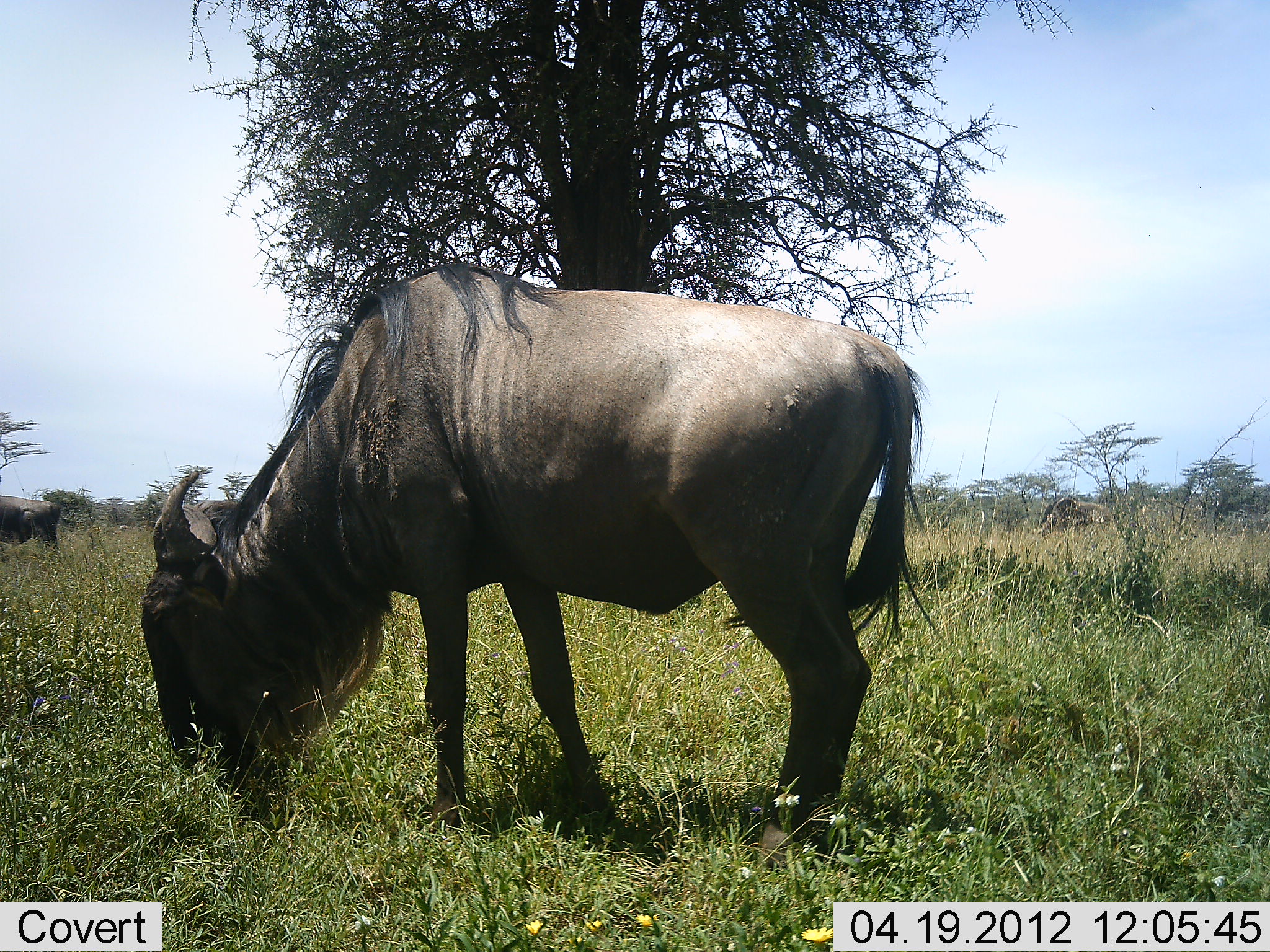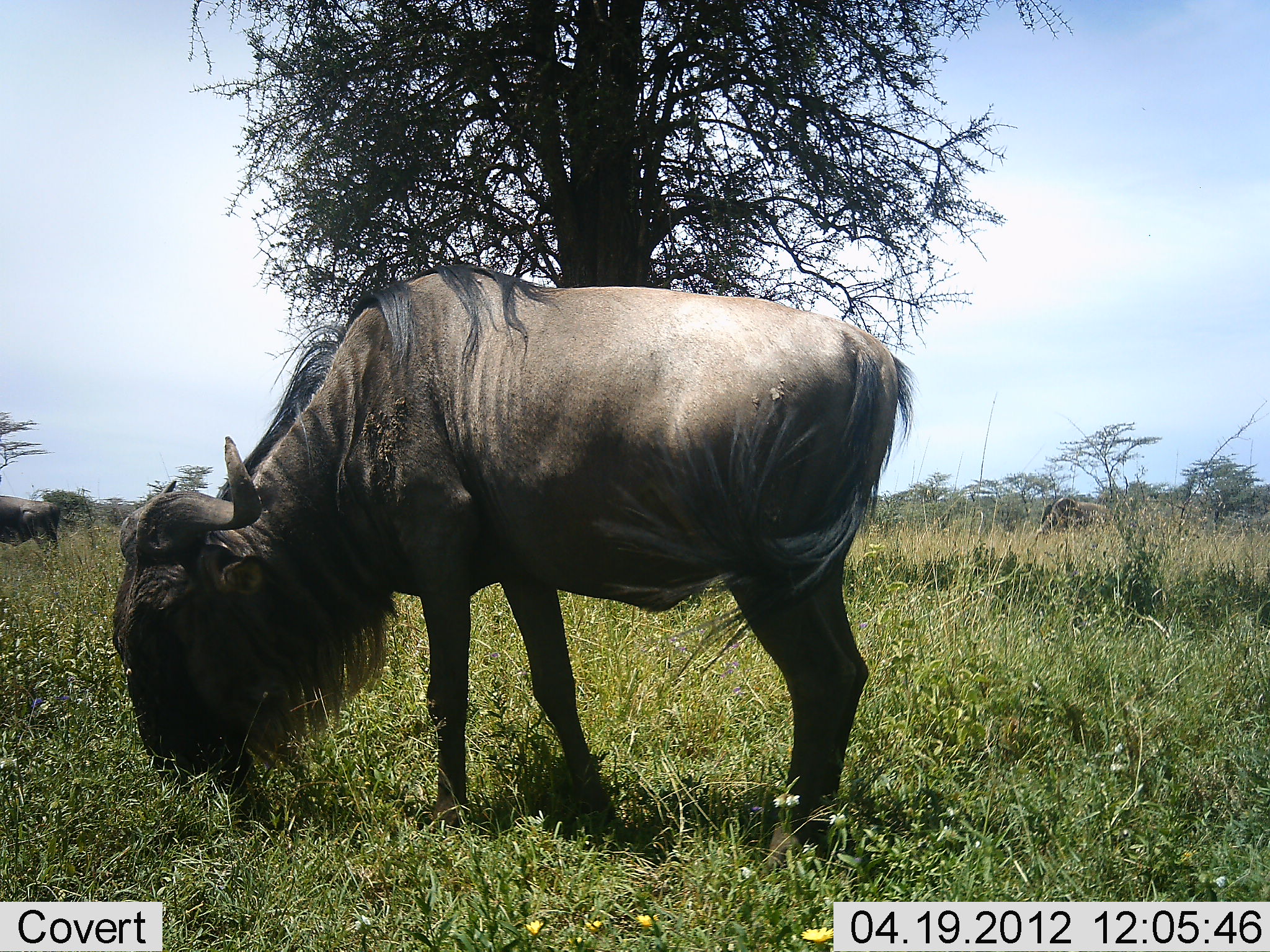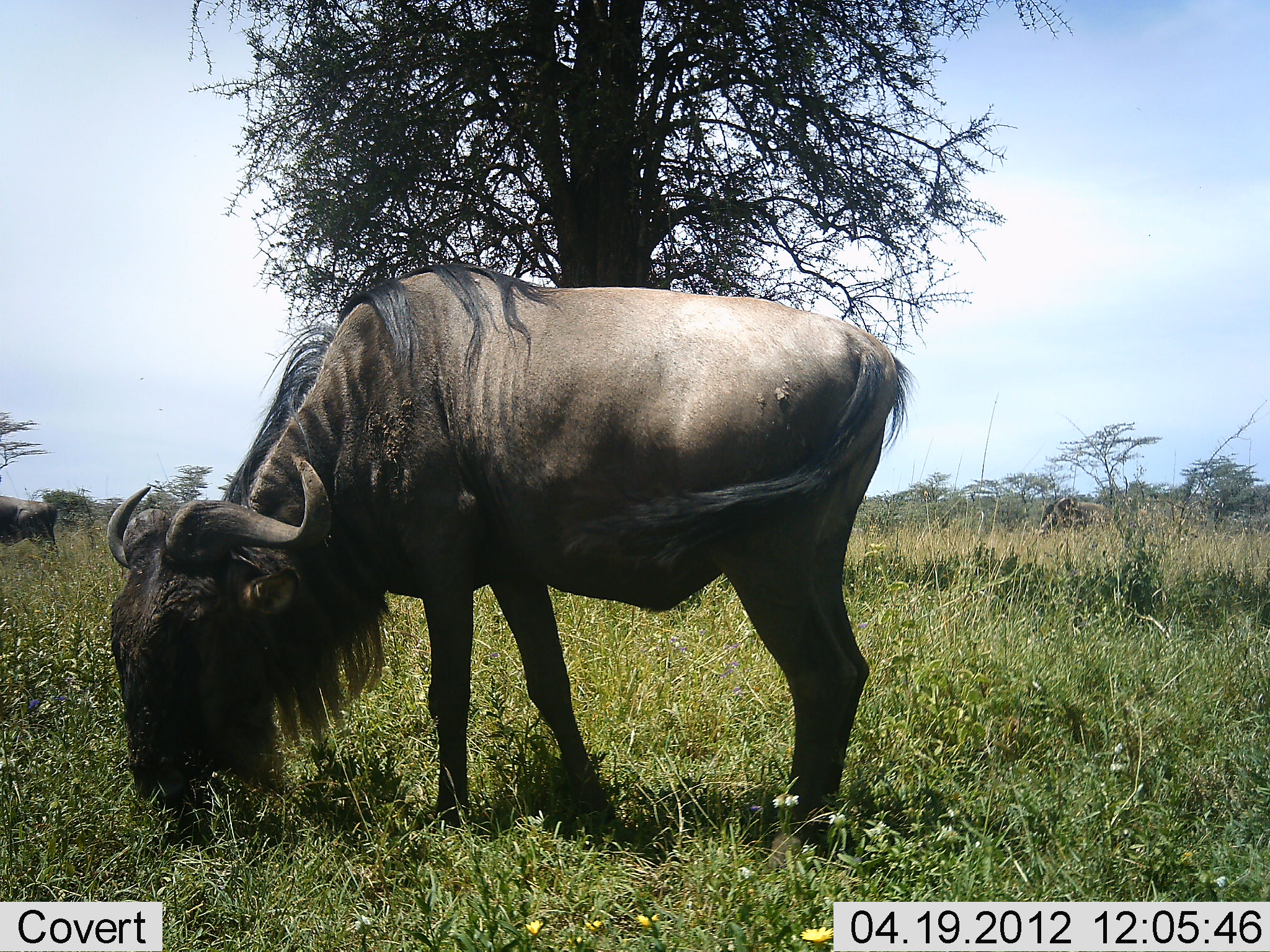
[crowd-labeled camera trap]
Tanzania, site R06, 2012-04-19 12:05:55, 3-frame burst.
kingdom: Animalia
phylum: Chordata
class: Mammalia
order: Artiodactyla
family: Bovidae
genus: Connochaetes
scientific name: Connochaetes taurinus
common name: blue wildebeest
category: wildebeest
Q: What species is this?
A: Wildebeest (blue wildebeest) (Connochaetes taurinus).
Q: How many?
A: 2.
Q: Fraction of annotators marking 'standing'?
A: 39%.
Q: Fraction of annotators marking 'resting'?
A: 0%.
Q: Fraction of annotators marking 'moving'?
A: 4%.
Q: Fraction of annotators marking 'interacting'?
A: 0%.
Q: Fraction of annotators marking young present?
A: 0%.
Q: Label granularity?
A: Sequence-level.